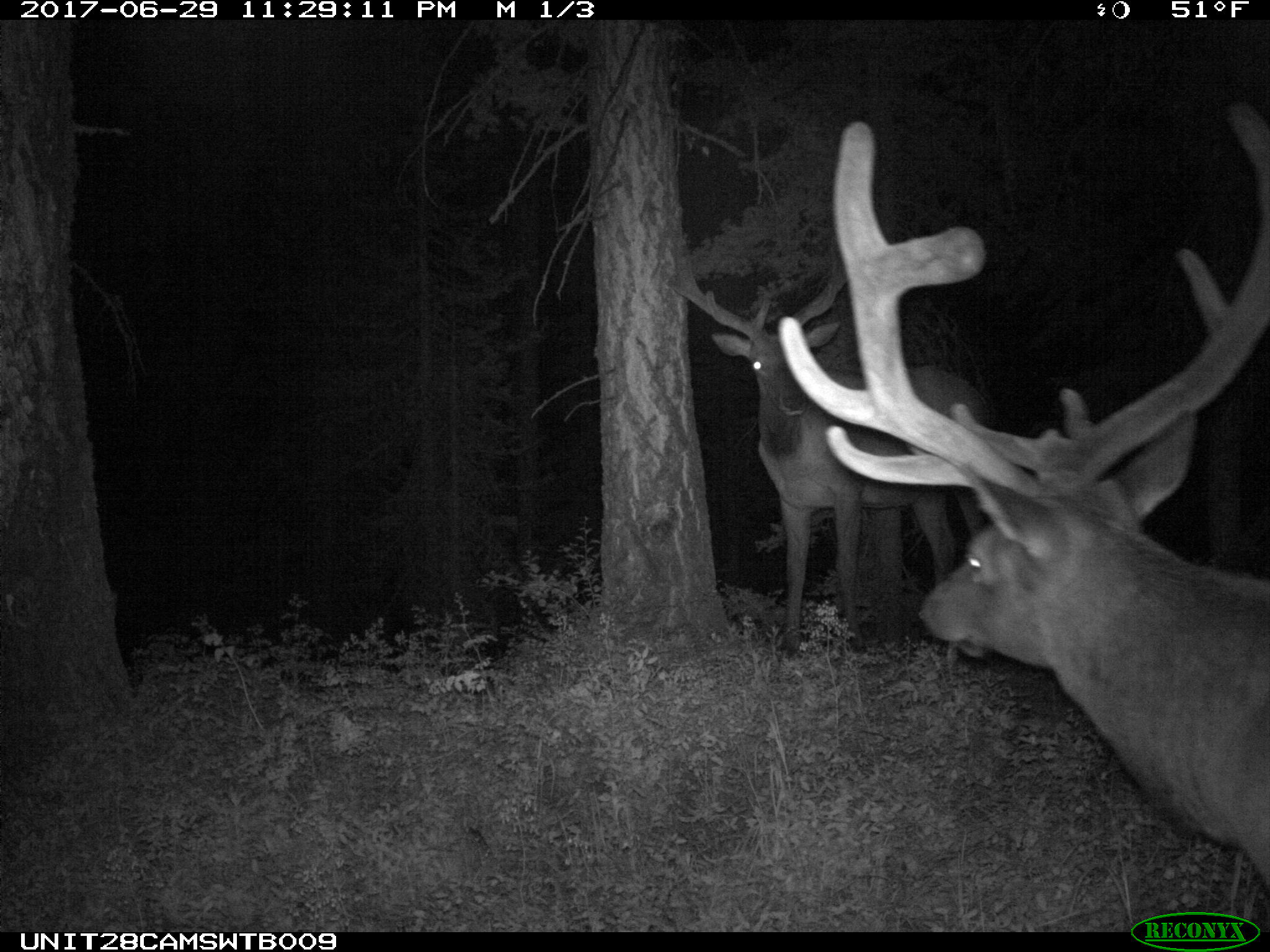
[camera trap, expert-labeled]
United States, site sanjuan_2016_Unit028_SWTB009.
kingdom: Animalia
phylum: Chordata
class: Mammalia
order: Artiodactyla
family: Cervidae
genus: Cervus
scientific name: Cervus elaphus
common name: red deer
Cervus elaphus (red deer).